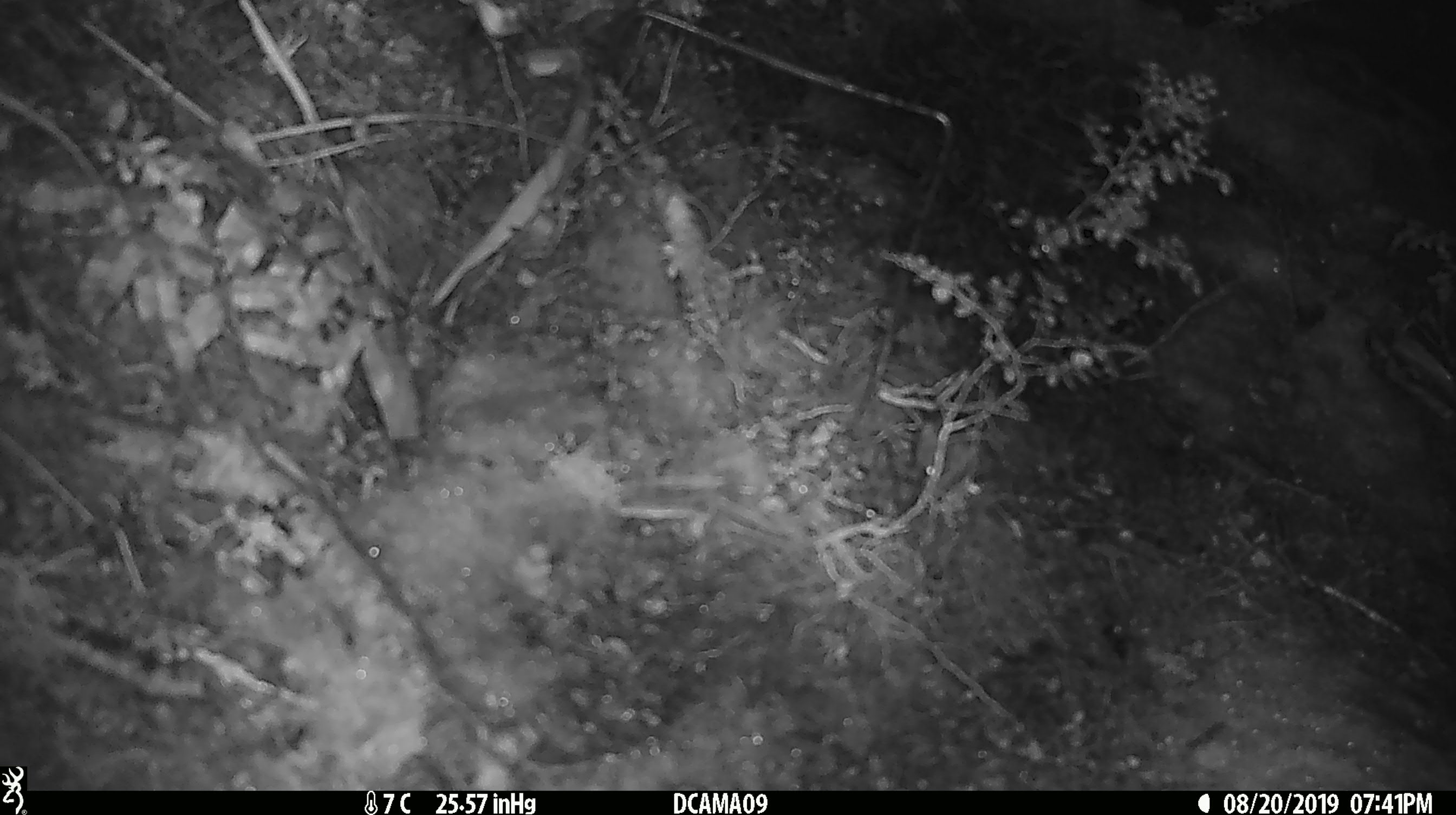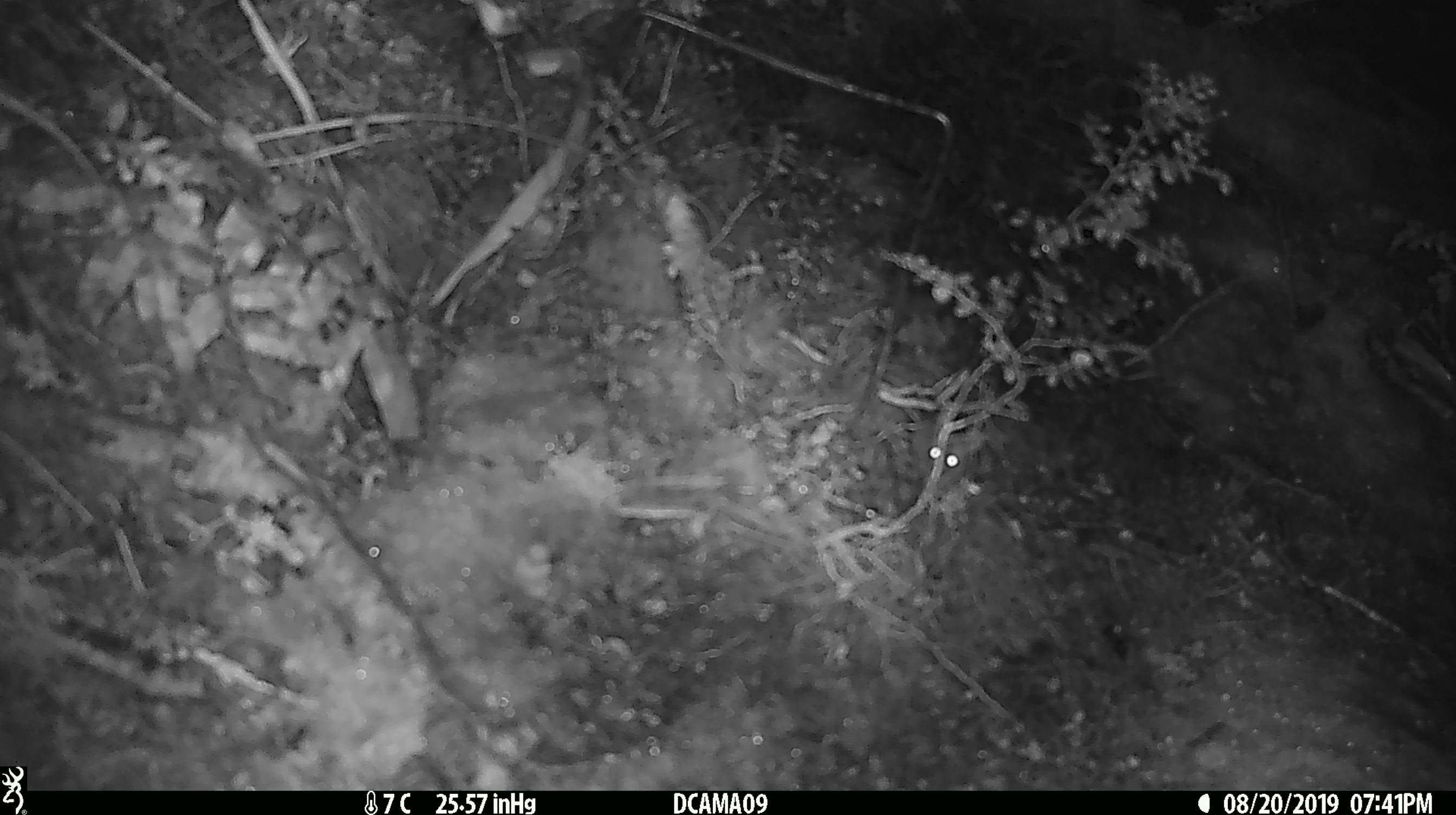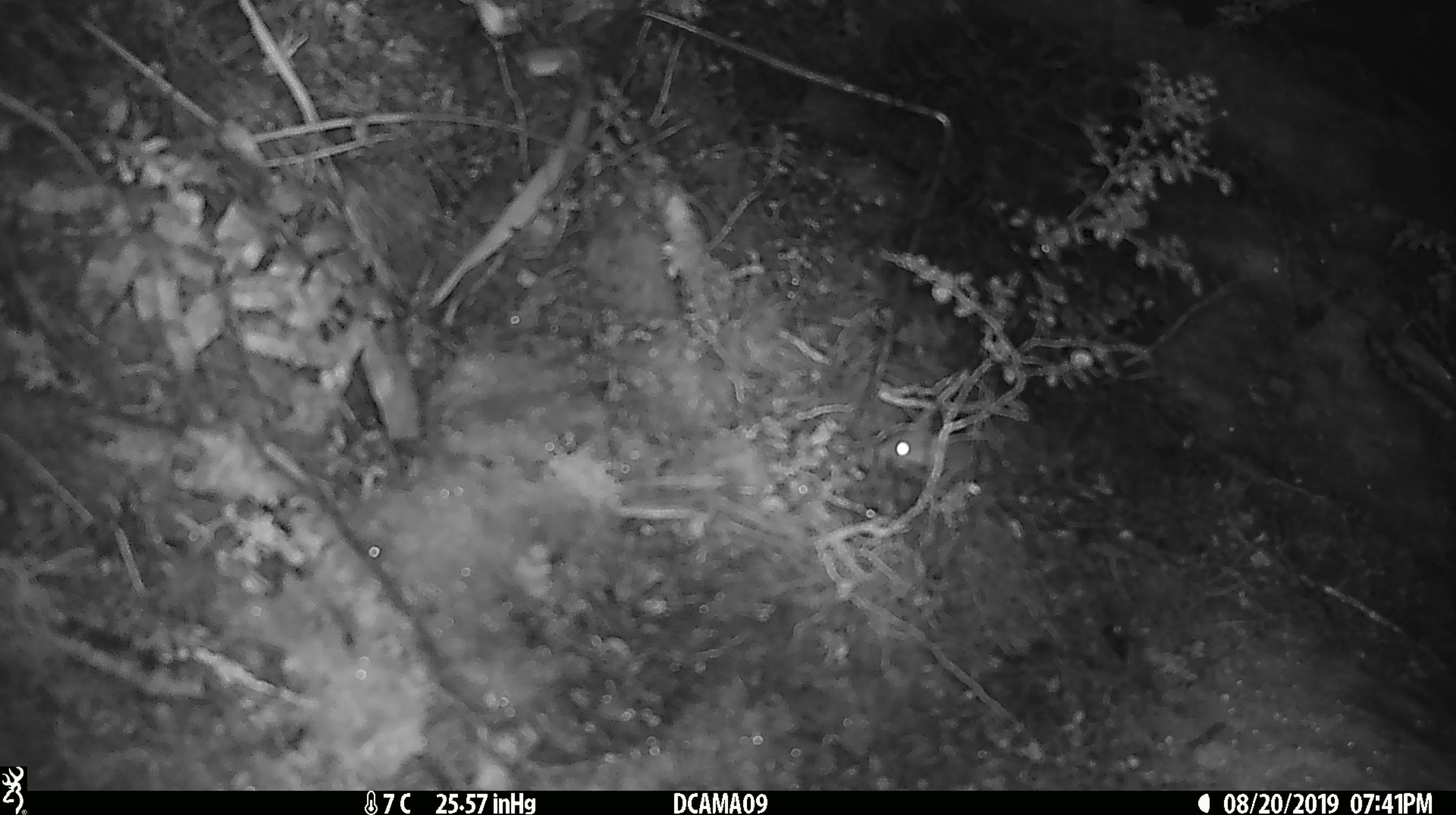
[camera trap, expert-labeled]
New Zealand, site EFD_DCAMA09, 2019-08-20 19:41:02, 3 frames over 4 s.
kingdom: Animalia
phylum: Chordata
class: Mammalia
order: Rodentia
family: Muridae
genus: Mus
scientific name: Mus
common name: mouse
Mouse (Mus).